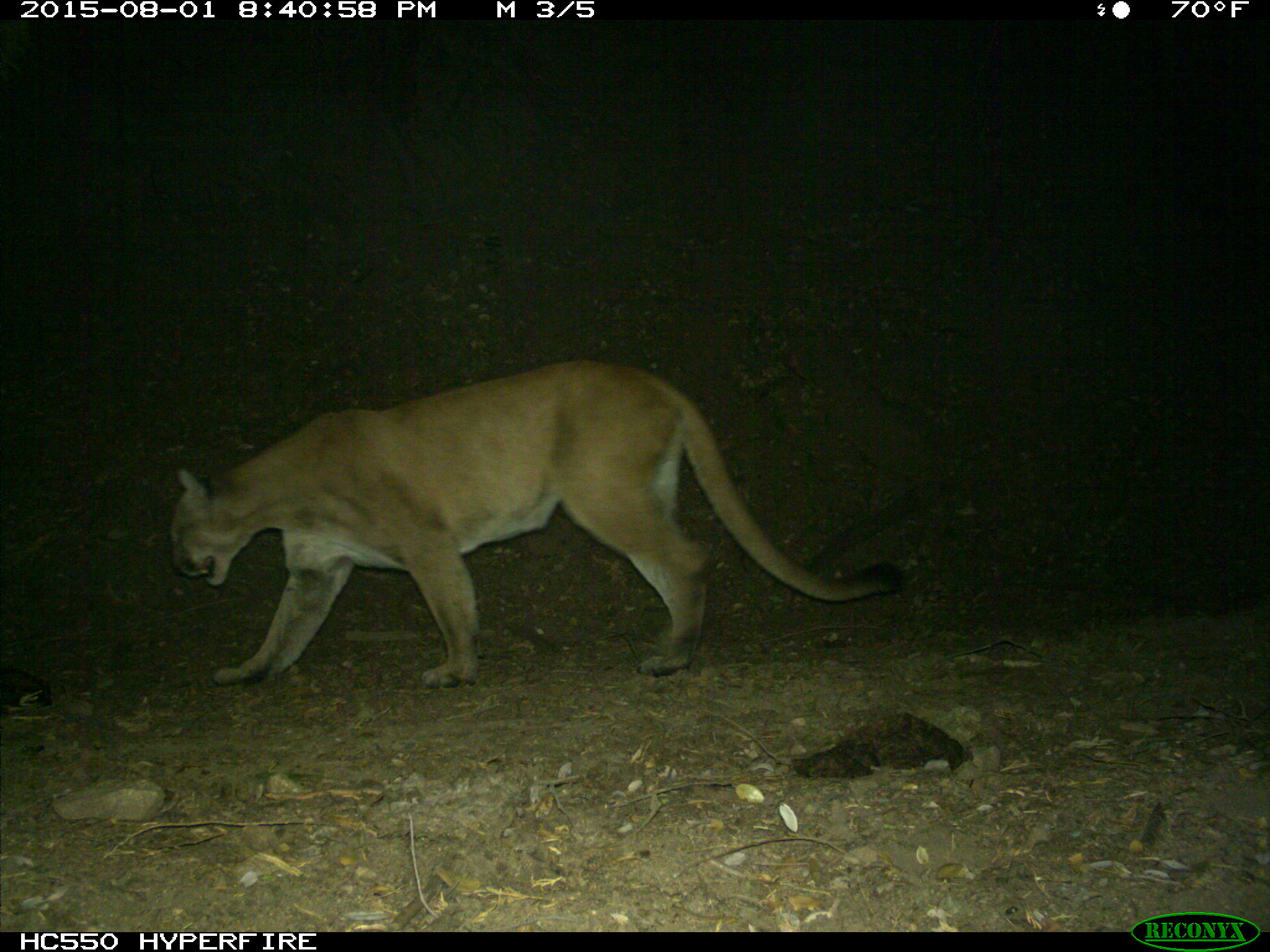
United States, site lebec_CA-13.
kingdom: Animalia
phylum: Chordata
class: Mammalia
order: Carnivora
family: Felidae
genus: Puma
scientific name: Puma concolor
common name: mountain lion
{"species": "Puma concolor (mountain lion)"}